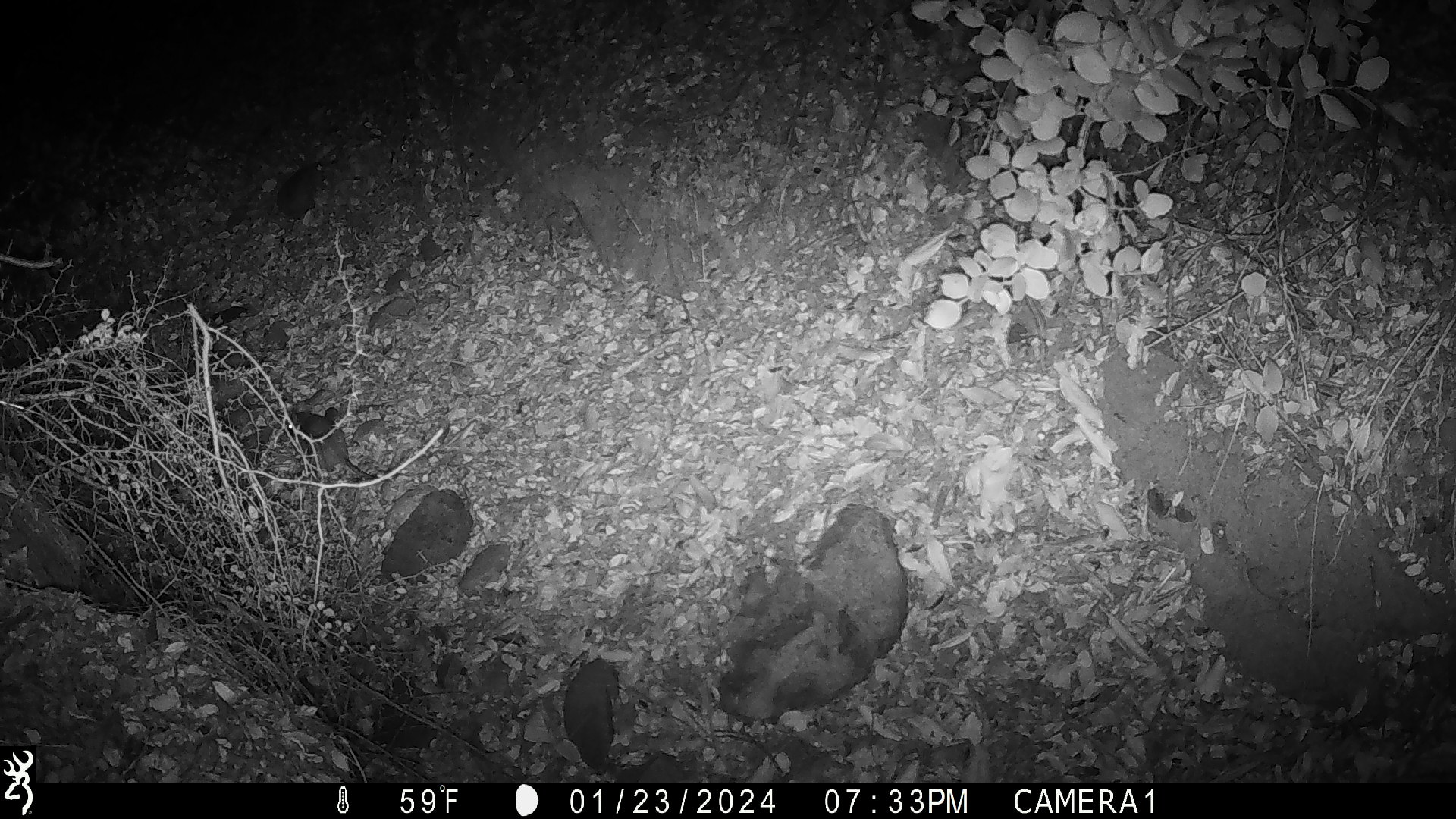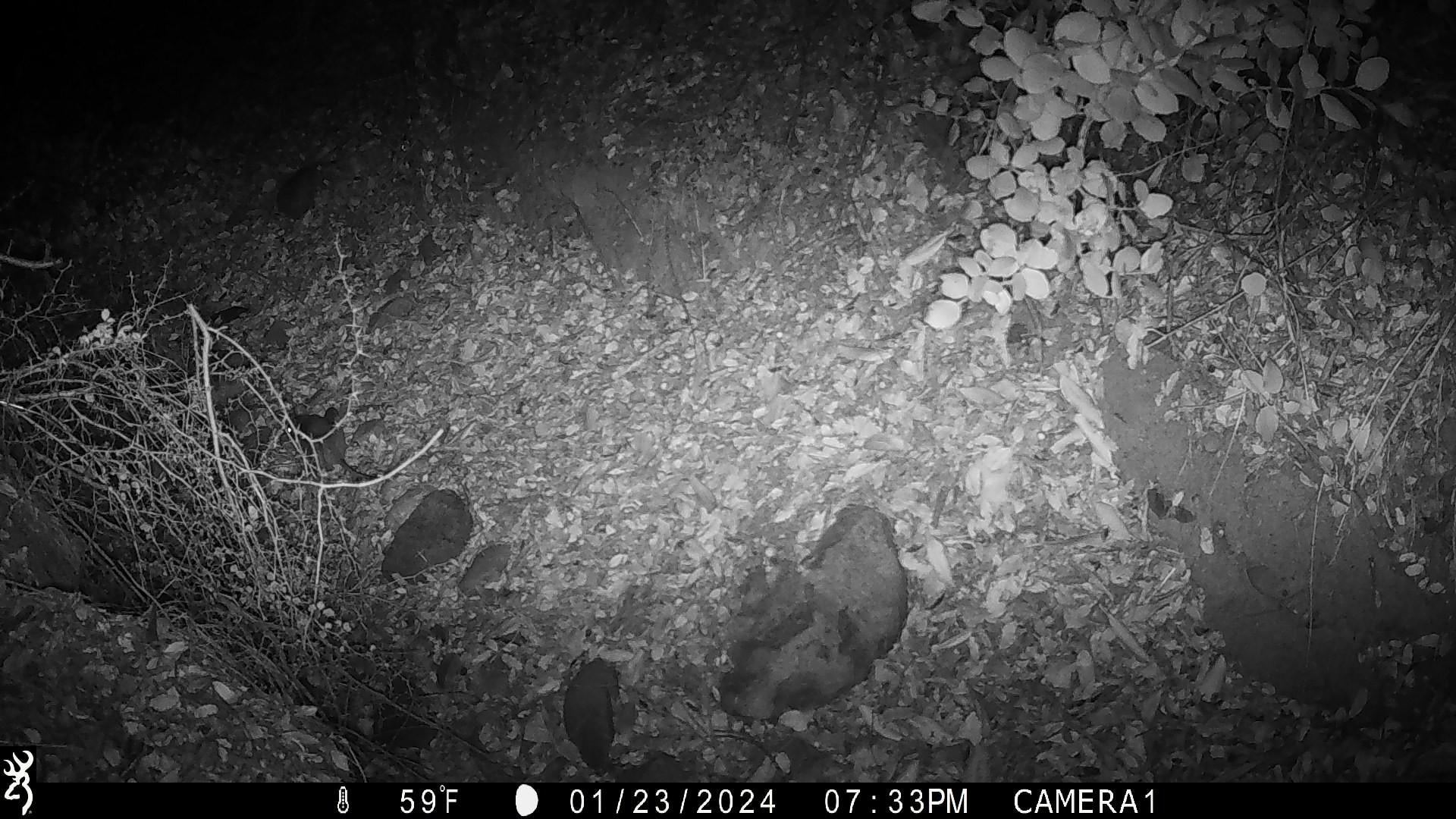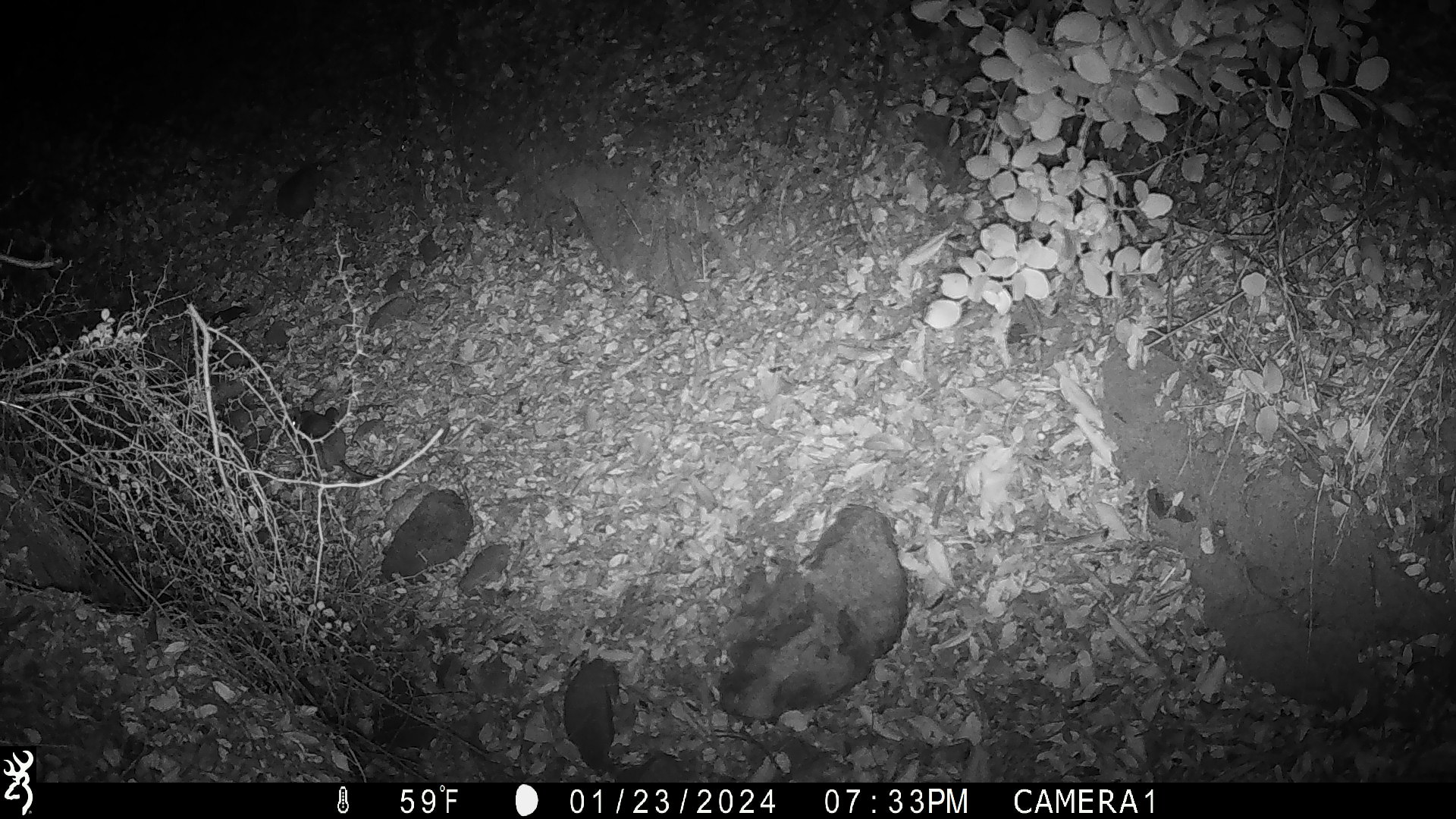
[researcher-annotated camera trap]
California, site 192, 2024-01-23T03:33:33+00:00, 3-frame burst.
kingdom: Animalia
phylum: Chordata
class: Mammalia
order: Rodentia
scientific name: Rodentia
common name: mouse or rat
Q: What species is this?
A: Mouse or rat (Rodentia).